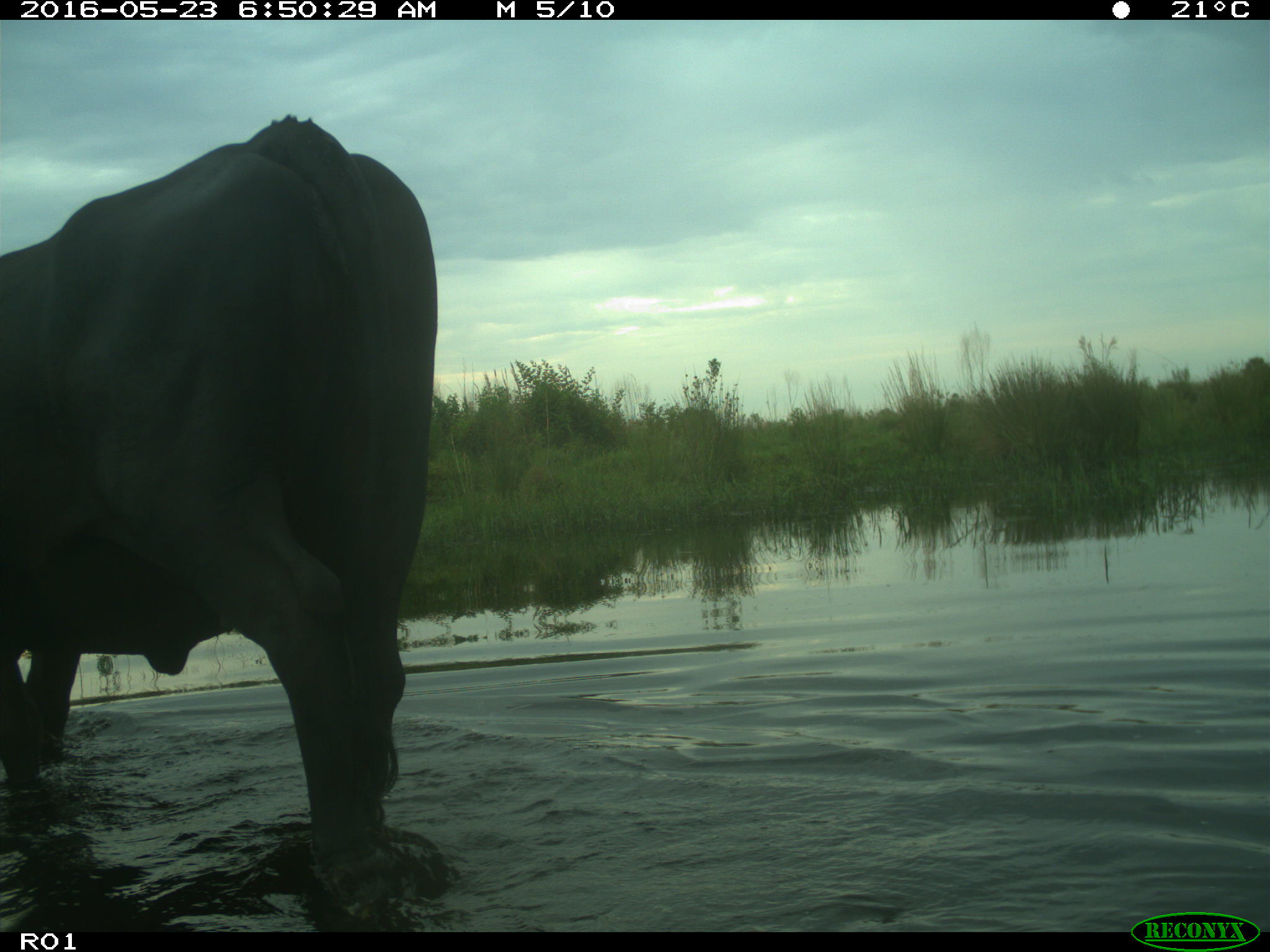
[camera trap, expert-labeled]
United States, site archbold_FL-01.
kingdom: Animalia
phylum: Chordata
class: Mammalia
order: Artiodactyla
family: Bovidae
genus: Bos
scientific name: Bos taurus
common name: domestic cow